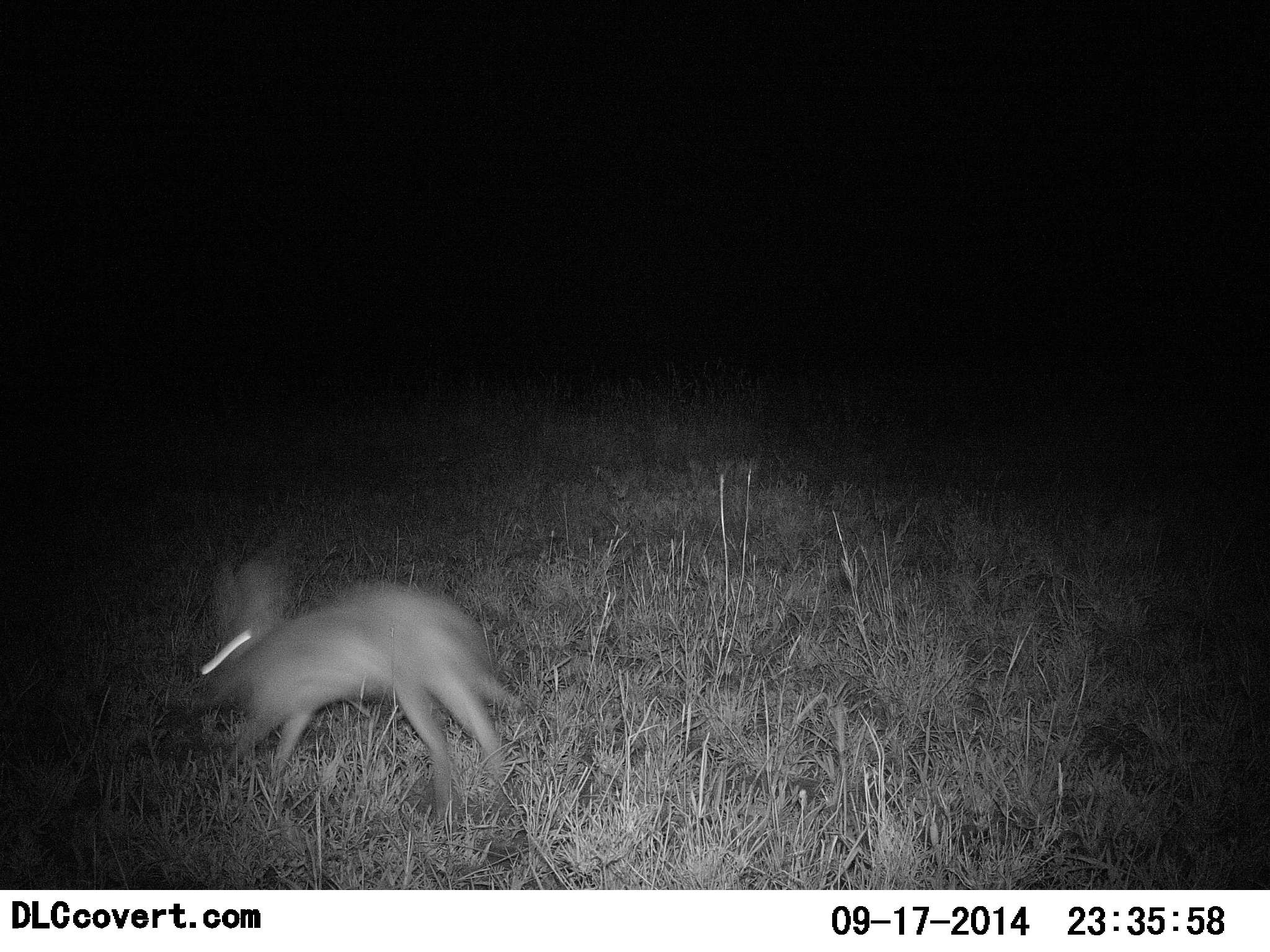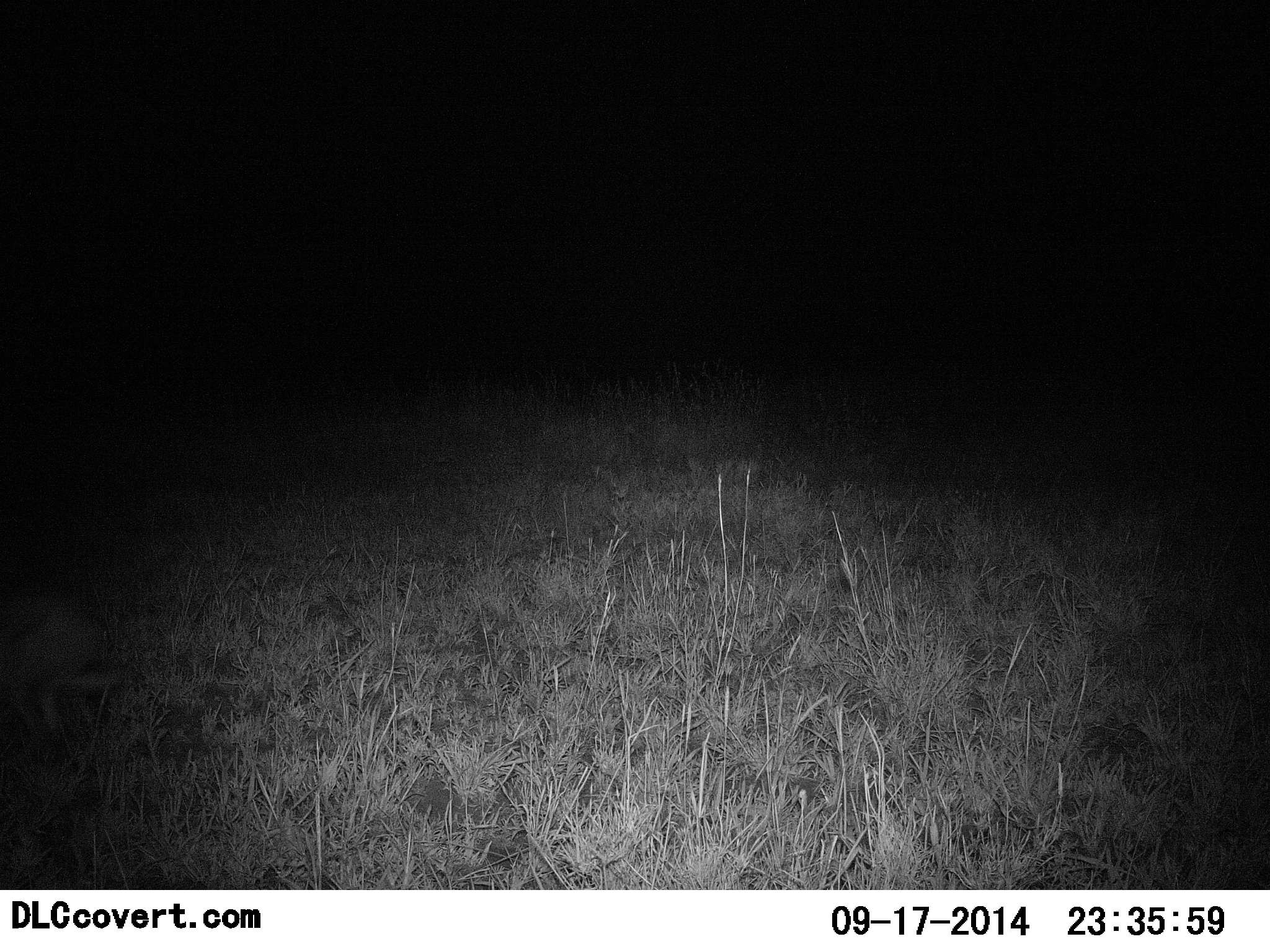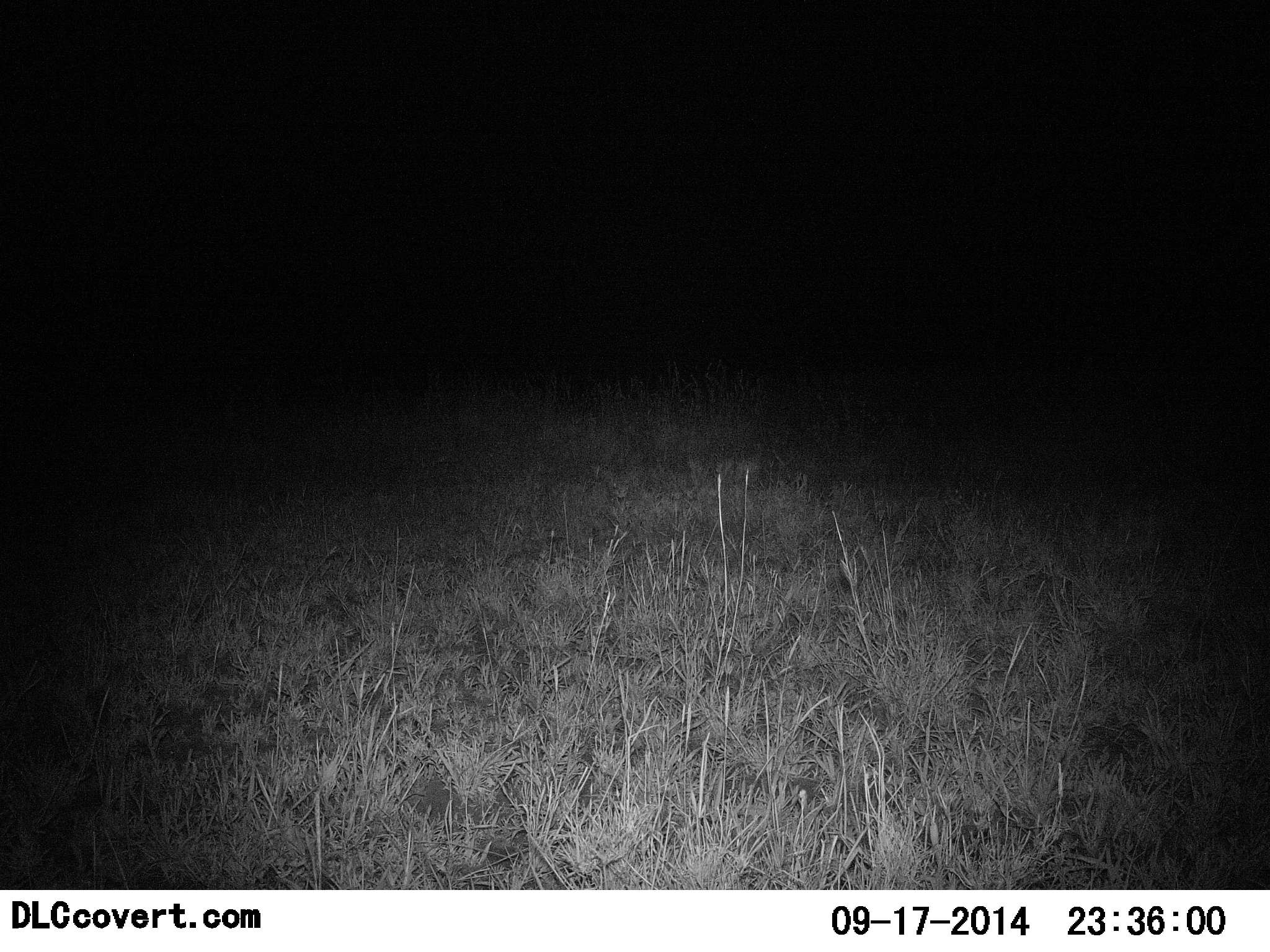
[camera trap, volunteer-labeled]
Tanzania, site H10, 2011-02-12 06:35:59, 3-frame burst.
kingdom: Animalia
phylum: Chordata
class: Mammalia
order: Lagomorpha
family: Leporidae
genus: Lepus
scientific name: Lepus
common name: hare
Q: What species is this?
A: Hare (Lepus).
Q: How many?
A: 1.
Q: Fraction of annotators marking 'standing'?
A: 0%.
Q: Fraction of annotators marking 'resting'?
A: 0%.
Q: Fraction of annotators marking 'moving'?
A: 100%.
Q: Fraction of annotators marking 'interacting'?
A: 0%.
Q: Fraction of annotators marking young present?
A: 0%.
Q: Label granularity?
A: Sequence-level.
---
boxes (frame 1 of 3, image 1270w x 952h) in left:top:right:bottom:
animal: 188:548:525:815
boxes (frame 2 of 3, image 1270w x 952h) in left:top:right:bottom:
animal: 0:584:131:749